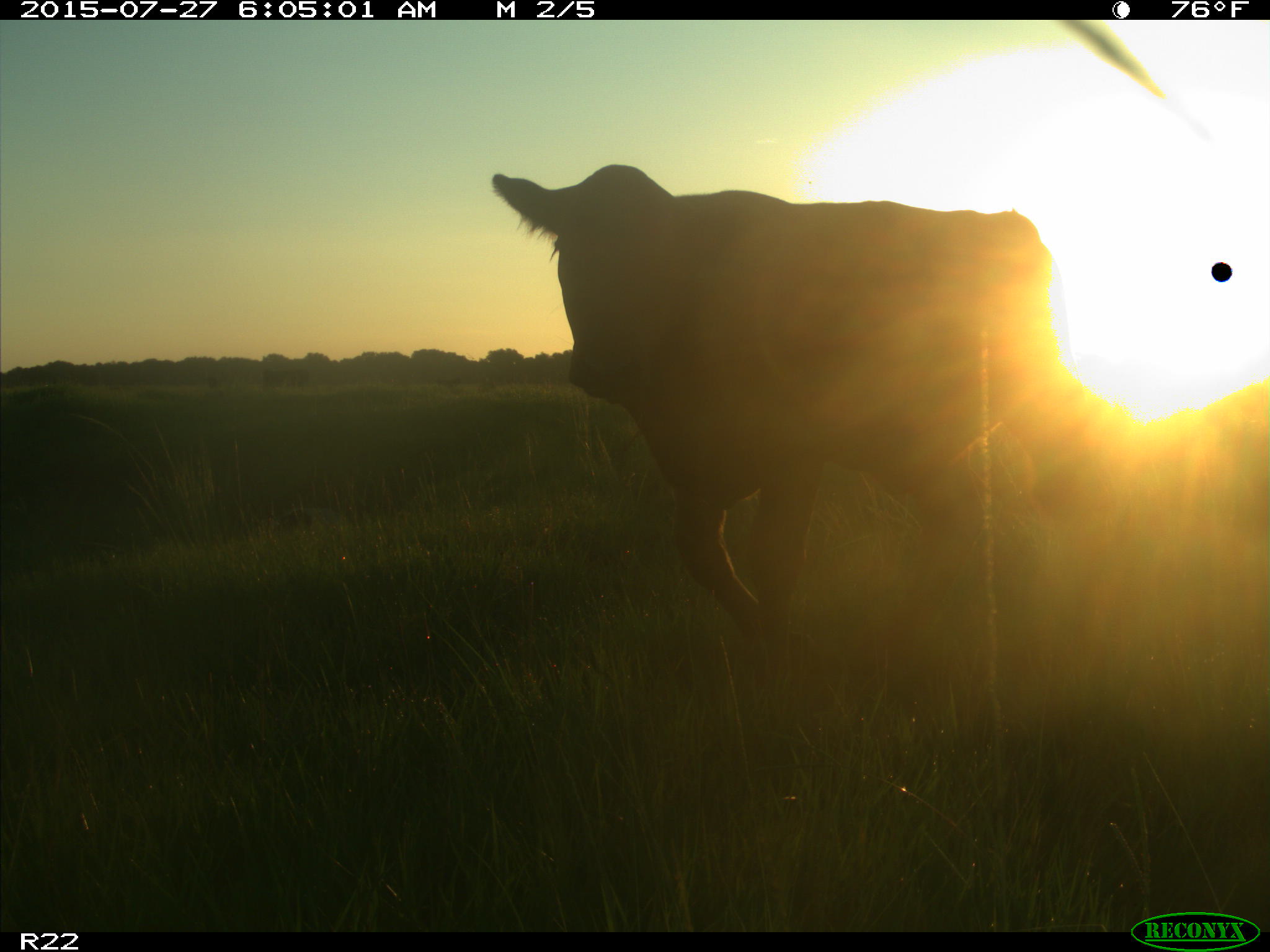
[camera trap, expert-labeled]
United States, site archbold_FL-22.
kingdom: Animalia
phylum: Chordata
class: Mammalia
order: Artiodactyla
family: Bovidae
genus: Bos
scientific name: Bos taurus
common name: domestic cow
Bos taurus (domestic cow).